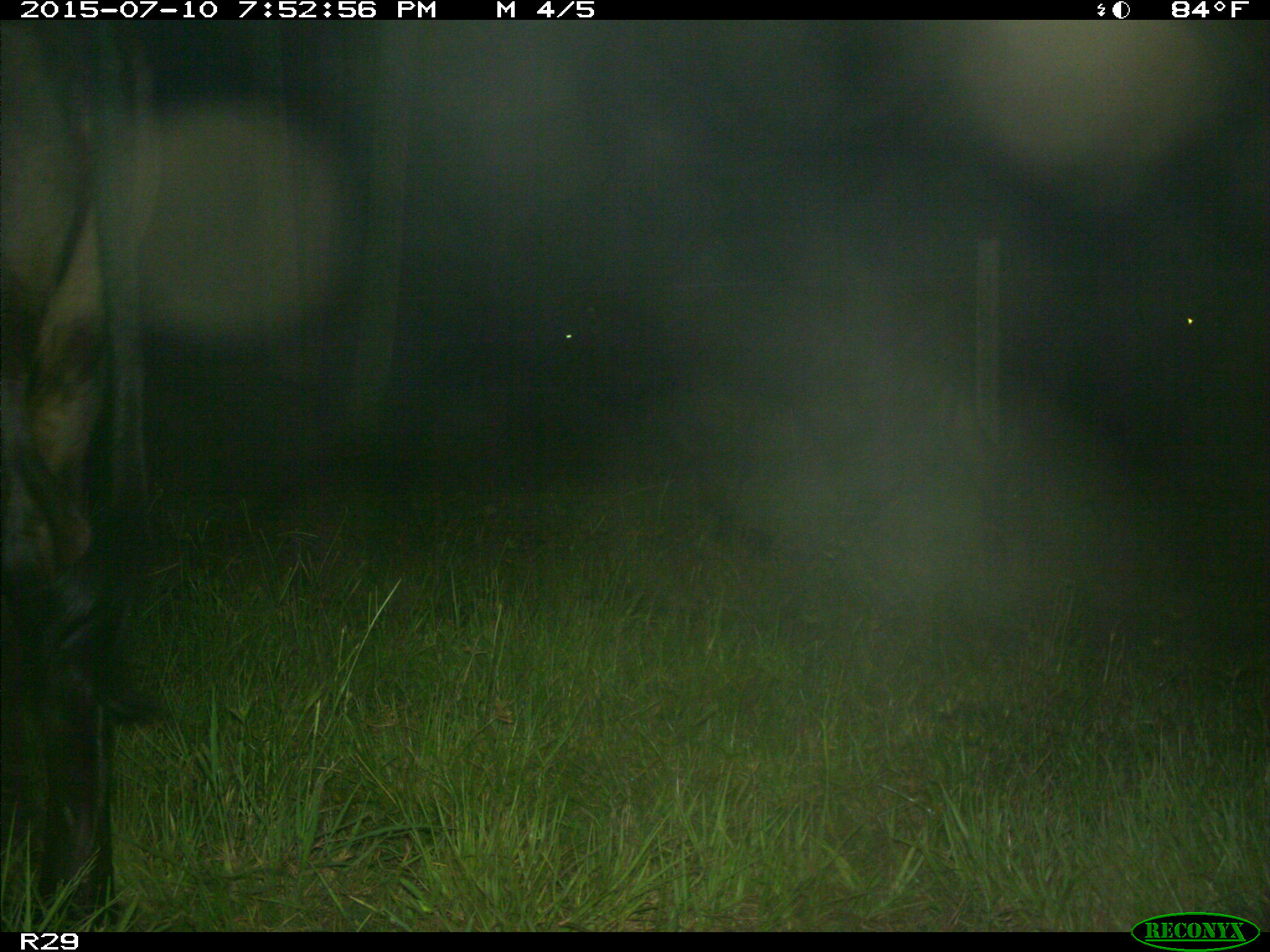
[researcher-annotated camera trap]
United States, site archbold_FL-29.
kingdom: Animalia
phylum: Chordata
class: Mammalia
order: Artiodactyla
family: Bovidae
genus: Bos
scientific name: Bos taurus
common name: domestic cow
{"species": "Bos taurus (domestic cow)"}